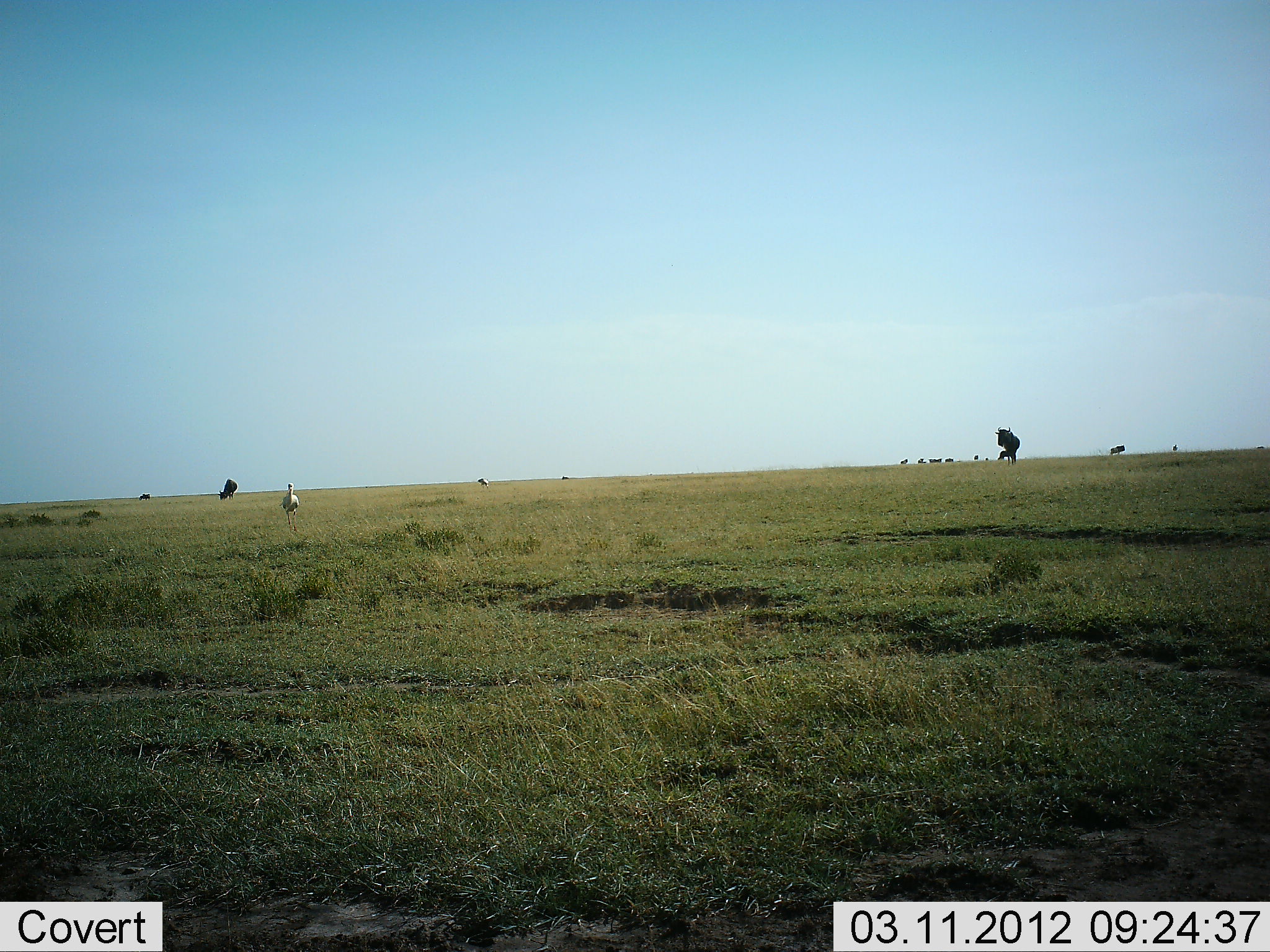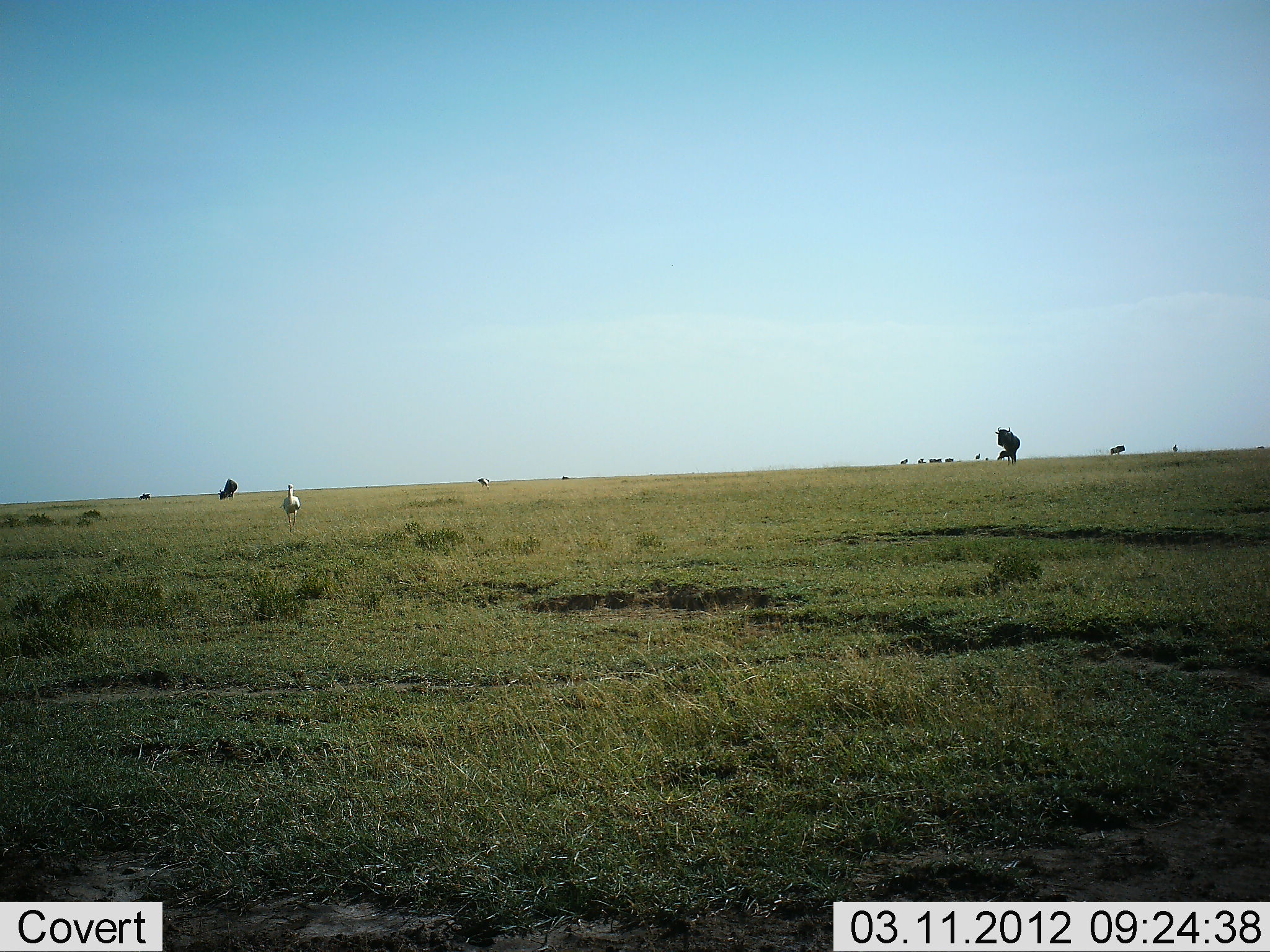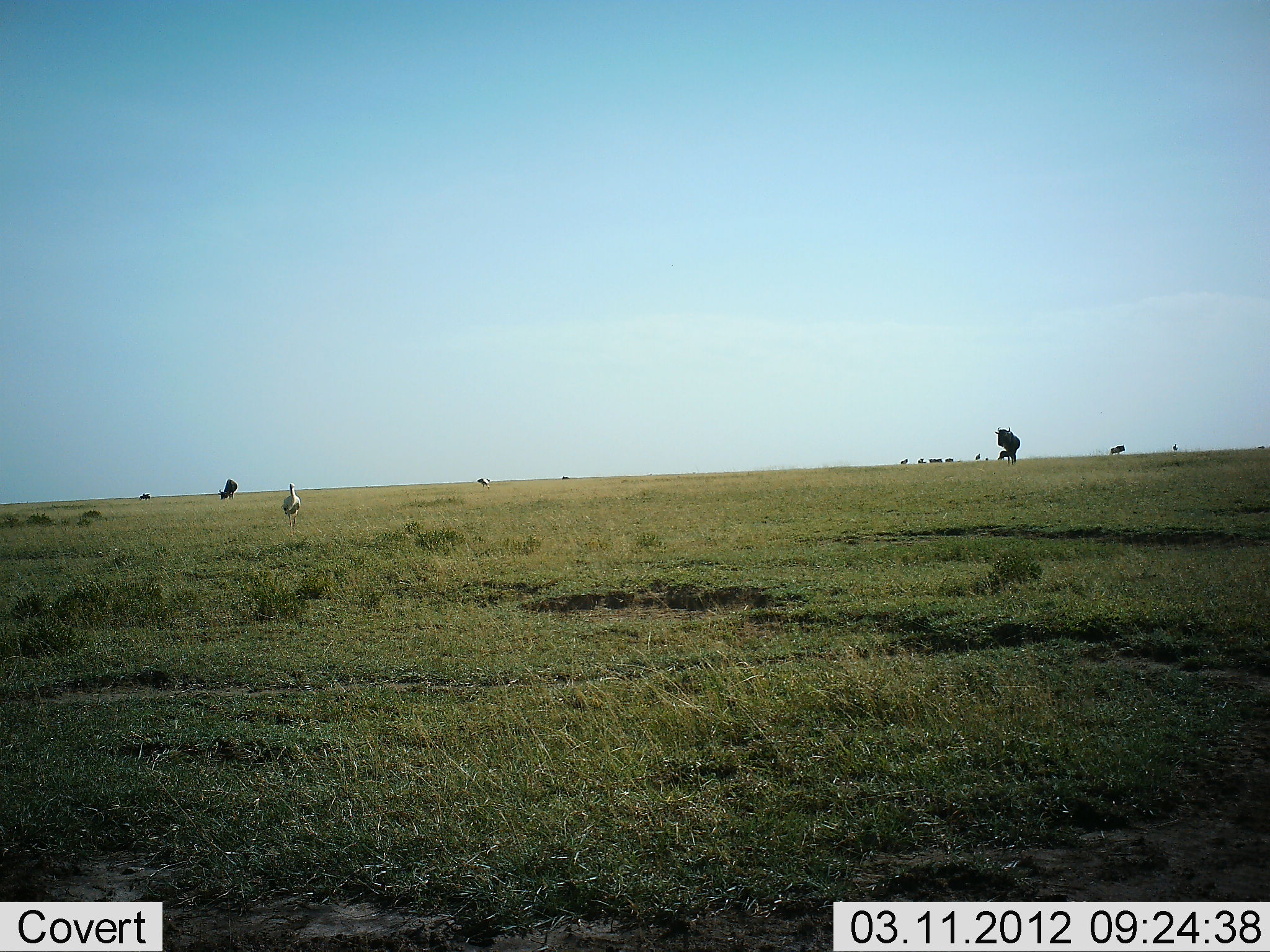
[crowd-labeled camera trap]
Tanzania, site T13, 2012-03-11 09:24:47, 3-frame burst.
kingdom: Animalia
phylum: Chordata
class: Mammalia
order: Artiodactyla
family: Bovidae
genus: Connochaetes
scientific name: Connochaetes taurinus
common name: blue wildebeest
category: wildebeest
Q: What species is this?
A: Wildebeest (blue wildebeest) (Connochaetes taurinus).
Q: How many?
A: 10.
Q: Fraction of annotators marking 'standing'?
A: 82%.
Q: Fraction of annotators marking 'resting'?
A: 0%.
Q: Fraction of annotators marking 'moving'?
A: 18%.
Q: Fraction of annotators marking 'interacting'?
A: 0%.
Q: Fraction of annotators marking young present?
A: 0%.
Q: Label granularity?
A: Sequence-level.